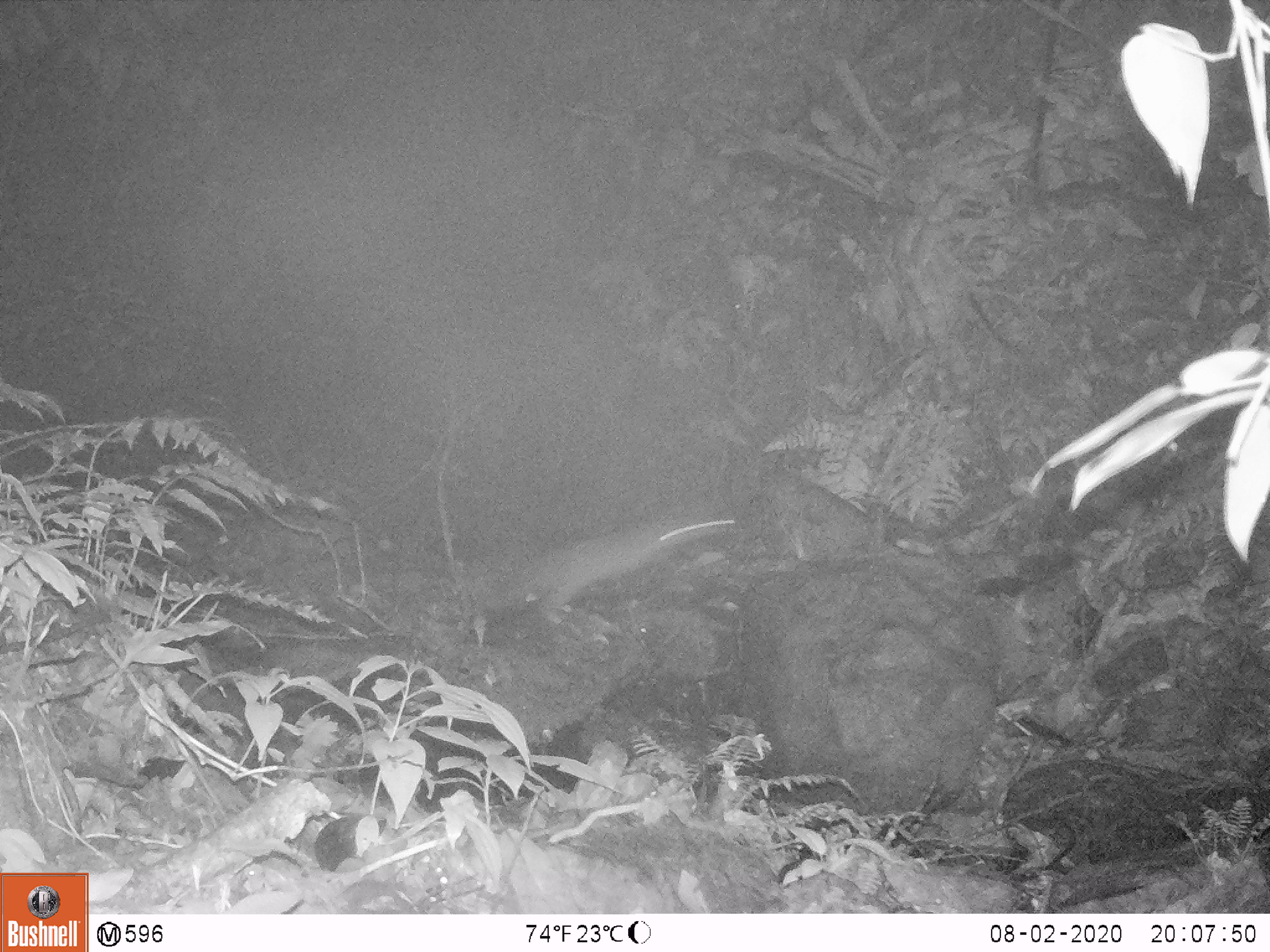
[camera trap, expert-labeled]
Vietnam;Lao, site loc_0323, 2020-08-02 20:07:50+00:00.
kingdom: Animalia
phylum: Chordata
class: Mammalia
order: Carnivora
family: Mustelidae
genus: Melogale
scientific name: Melogale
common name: ferret badger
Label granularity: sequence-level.